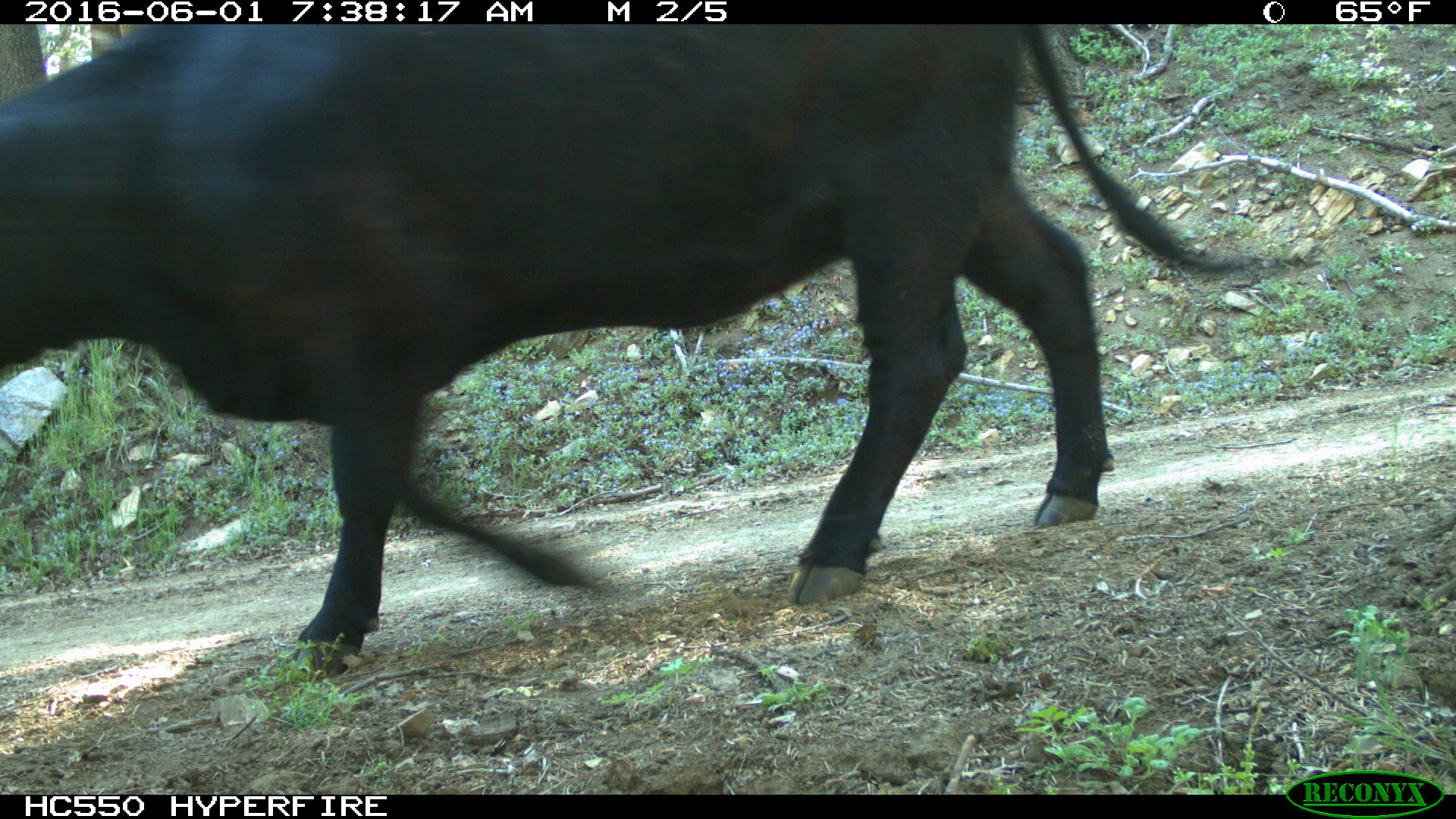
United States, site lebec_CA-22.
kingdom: Animalia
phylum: Chordata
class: Mammalia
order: Artiodactyla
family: Bovidae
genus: Bos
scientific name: Bos taurus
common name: domestic cow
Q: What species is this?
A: Bos taurus (domestic cow).